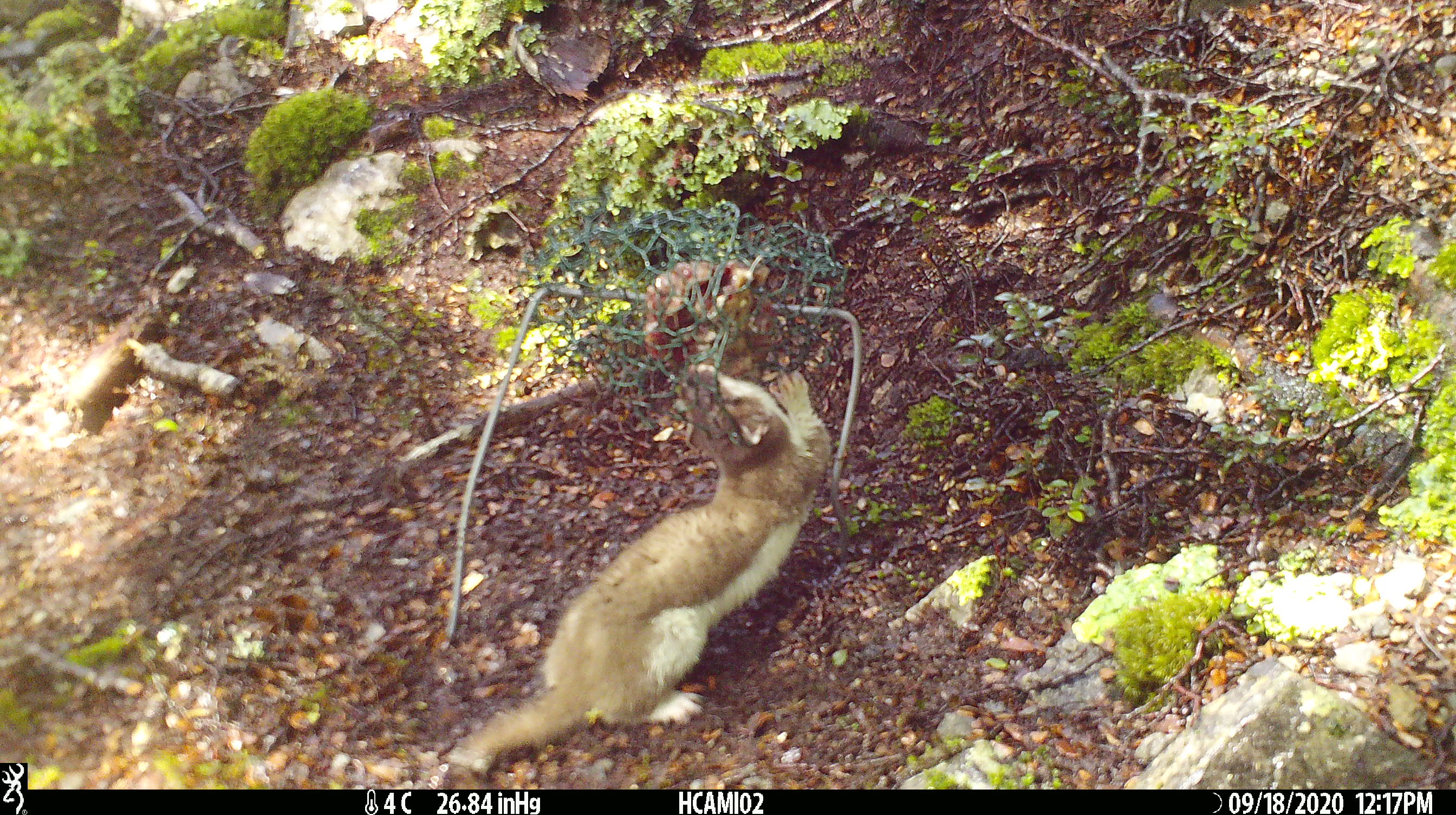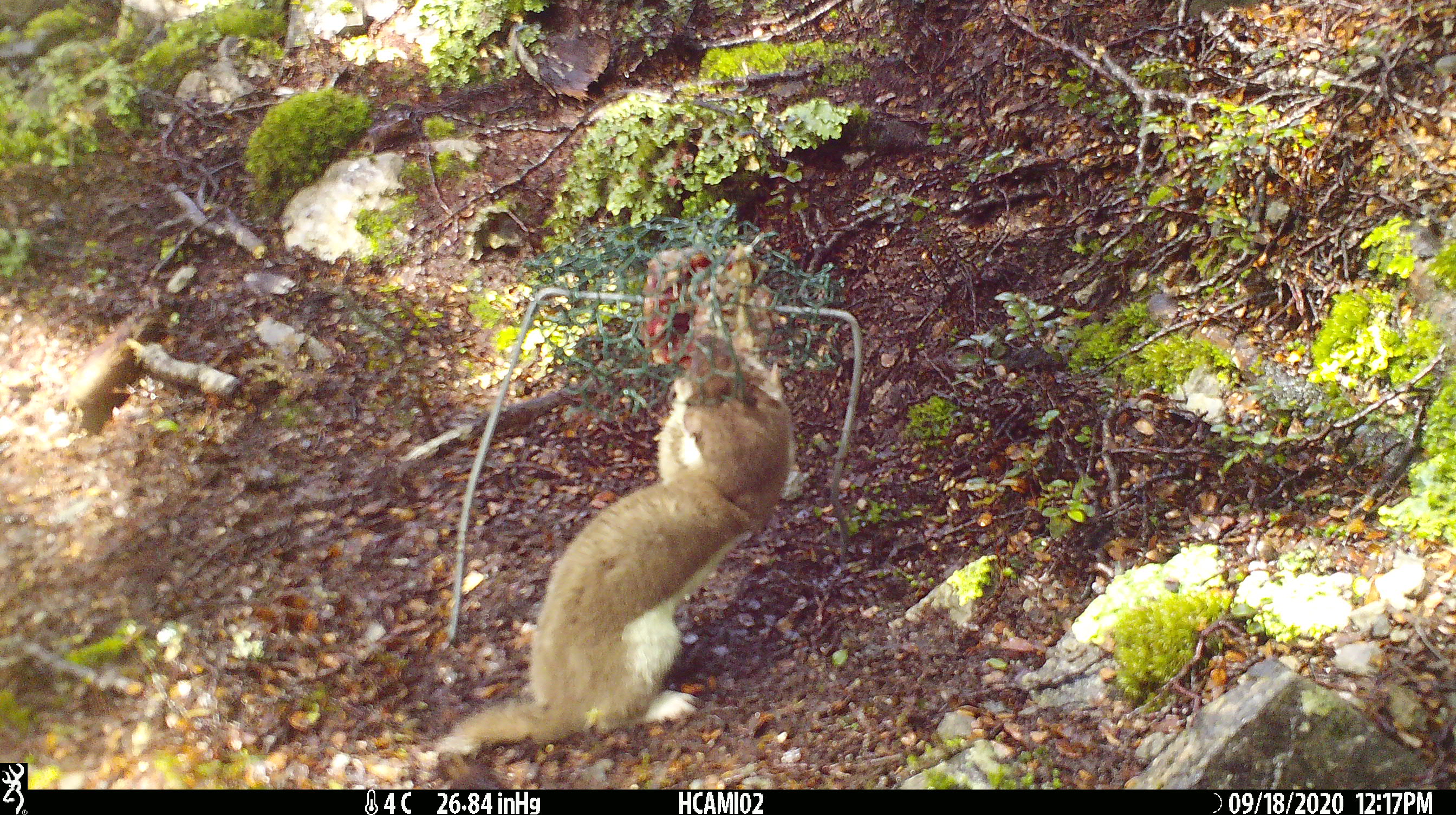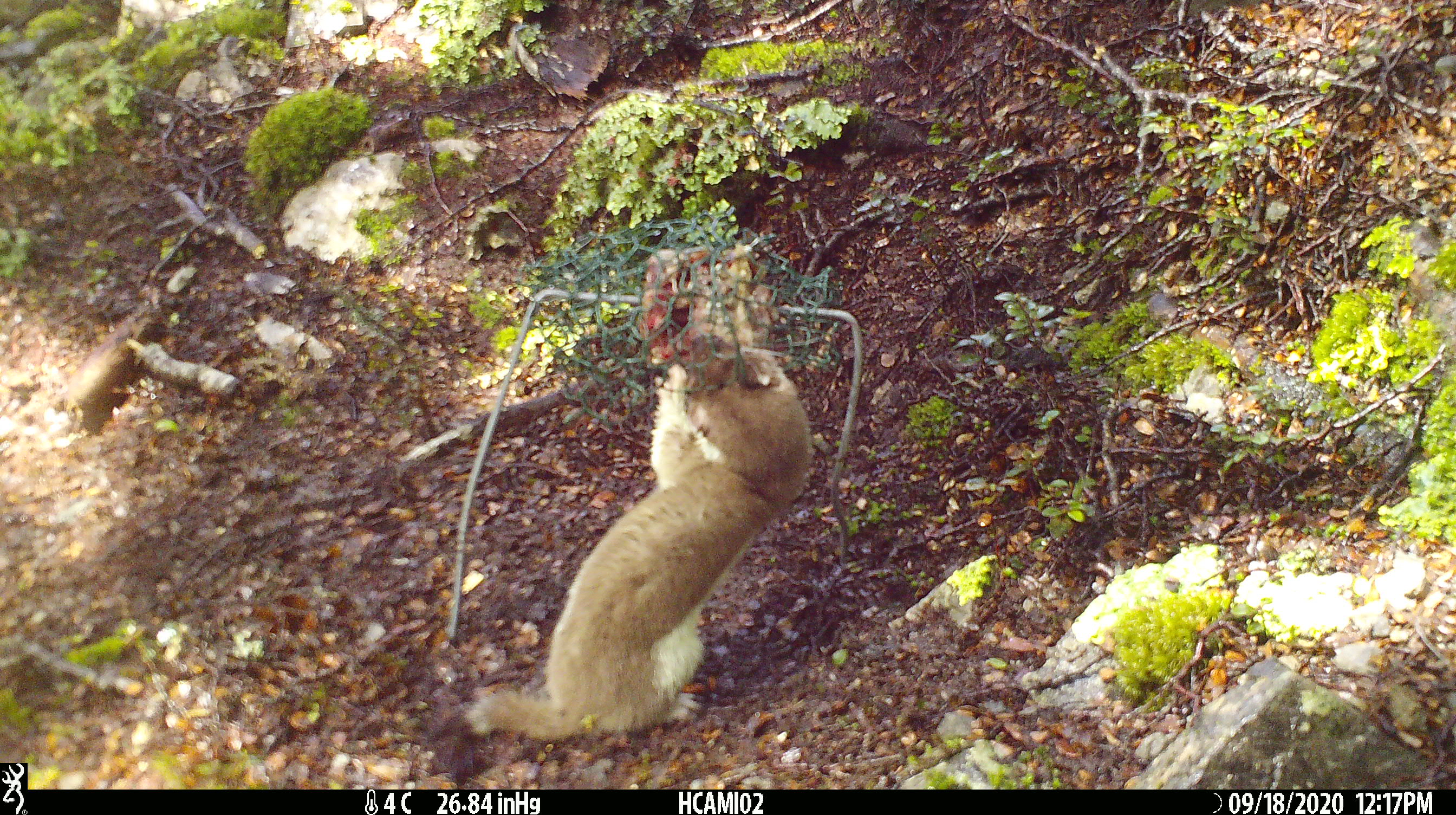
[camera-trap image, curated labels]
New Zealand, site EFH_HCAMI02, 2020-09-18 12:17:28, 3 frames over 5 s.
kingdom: Animalia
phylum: Chordata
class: Mammalia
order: Carnivora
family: Mustelidae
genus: Mustela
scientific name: Mustela erminea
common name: stoat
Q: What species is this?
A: Stoat (Mustela erminea).